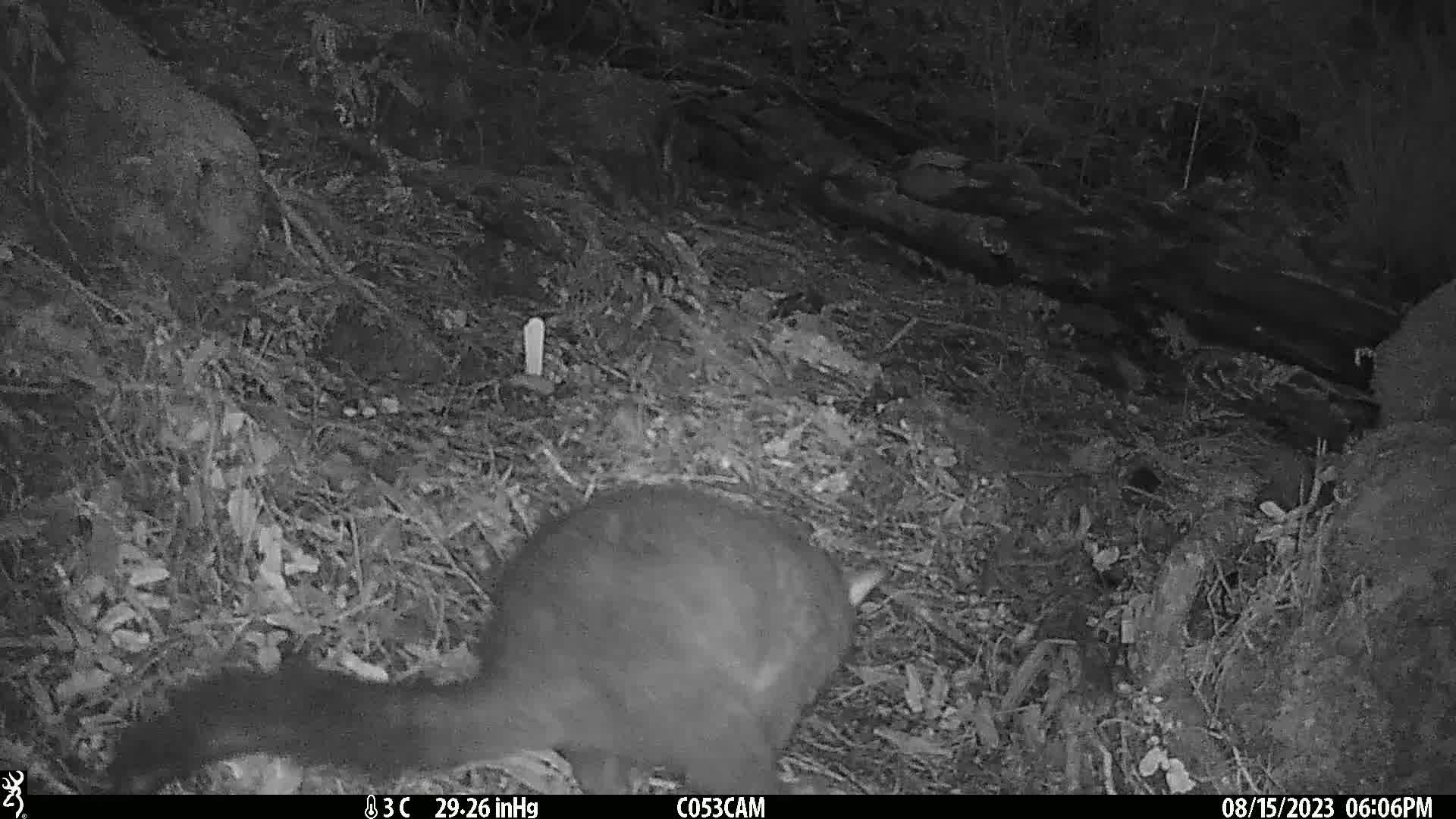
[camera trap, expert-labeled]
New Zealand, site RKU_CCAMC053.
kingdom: Animalia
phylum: Chordata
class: Mammalia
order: Diprotodontia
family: Phalangeridae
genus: Trichosurus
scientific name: Trichosurus vulpecula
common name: common brushtail possum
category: possum